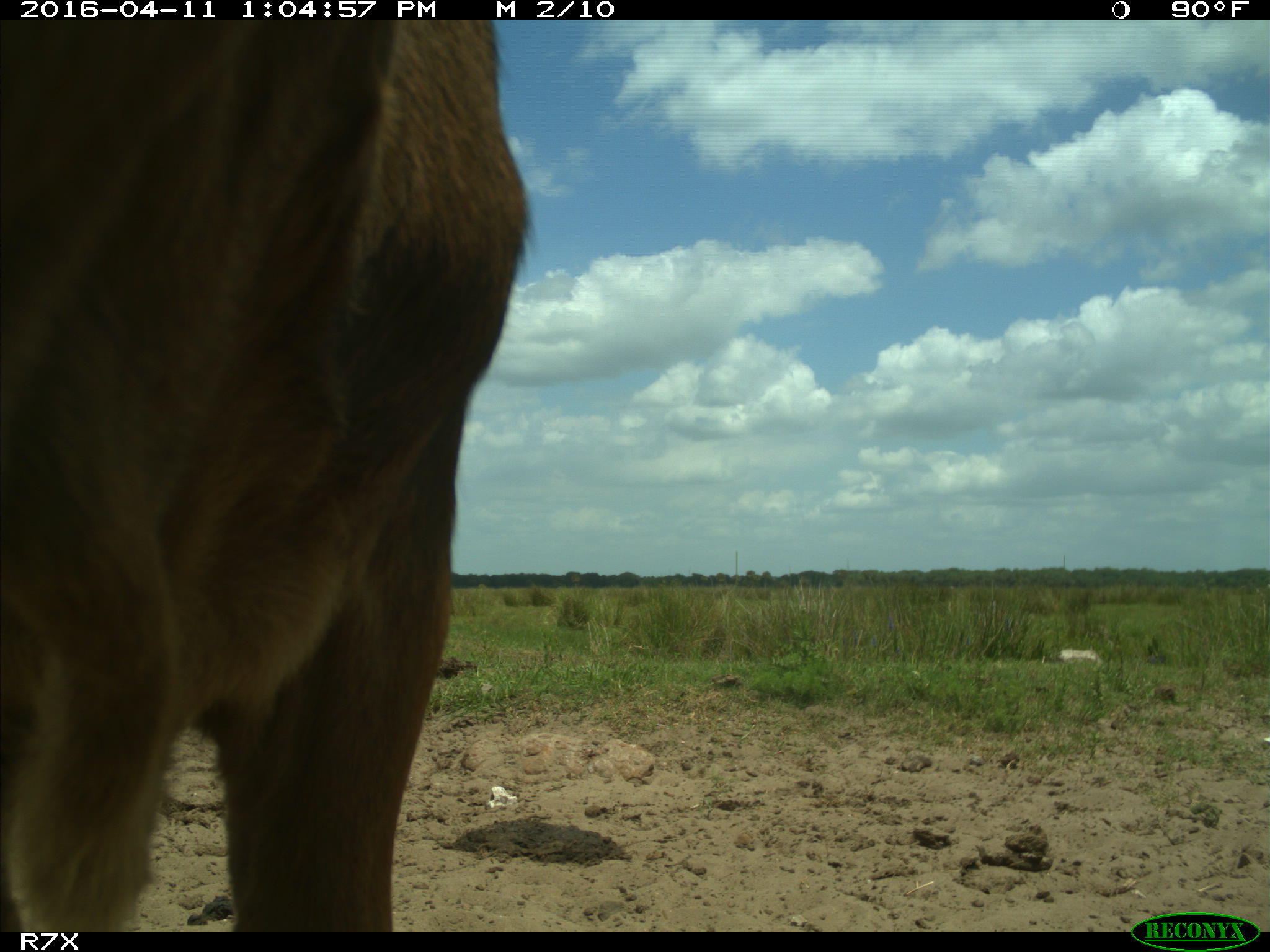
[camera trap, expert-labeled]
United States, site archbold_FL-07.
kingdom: Animalia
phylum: Chordata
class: Mammalia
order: Artiodactyla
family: Bovidae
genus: Bos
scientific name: Bos taurus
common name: domestic cow